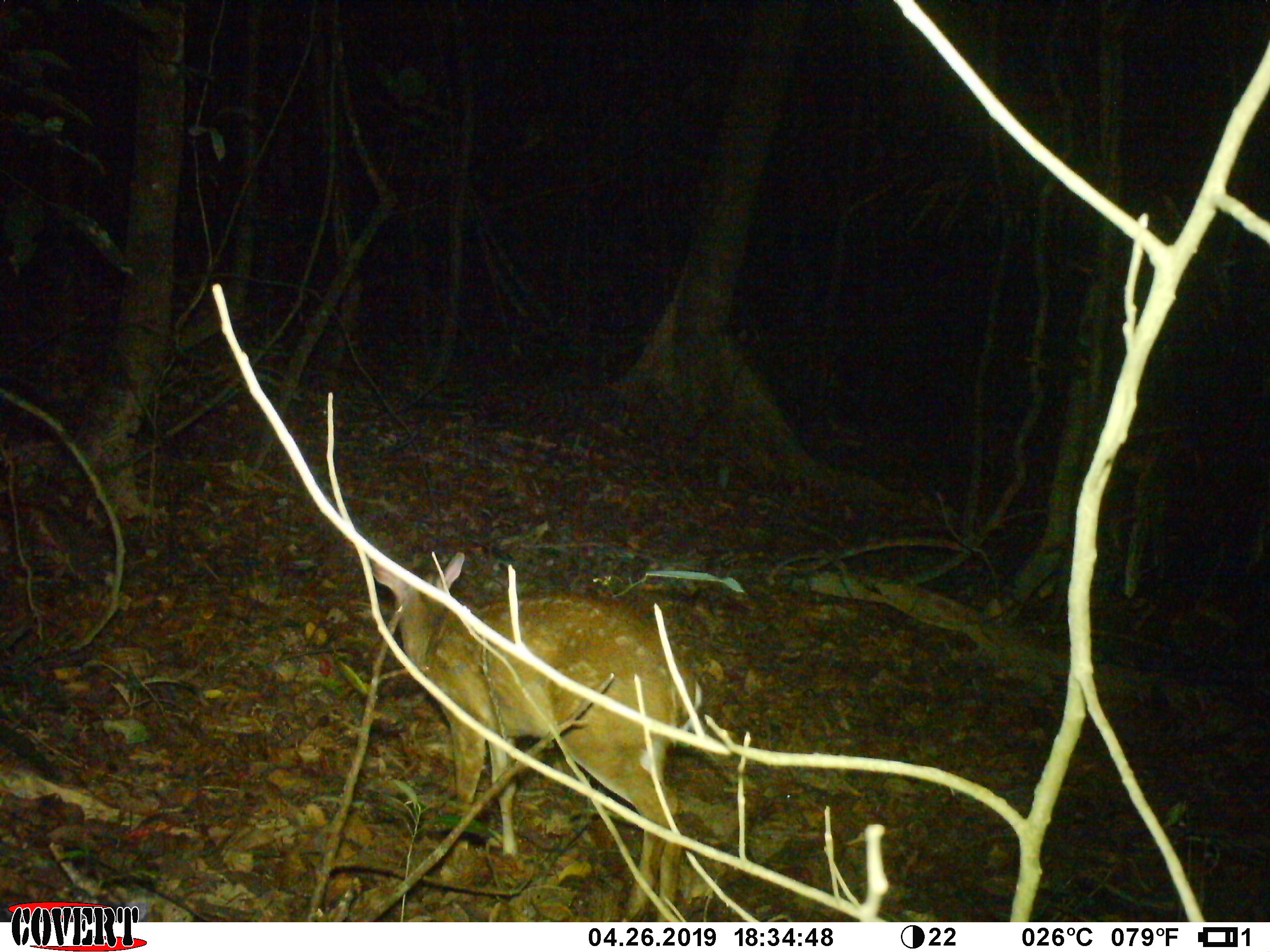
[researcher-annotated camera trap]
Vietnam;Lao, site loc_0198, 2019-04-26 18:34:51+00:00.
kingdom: Animalia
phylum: Chordata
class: Mammalia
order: Artiodactyla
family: Cervidae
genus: Muntiacus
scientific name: Muntiacus vuquangensis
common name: large-antlered muntjac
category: large antlered muntjac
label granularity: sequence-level